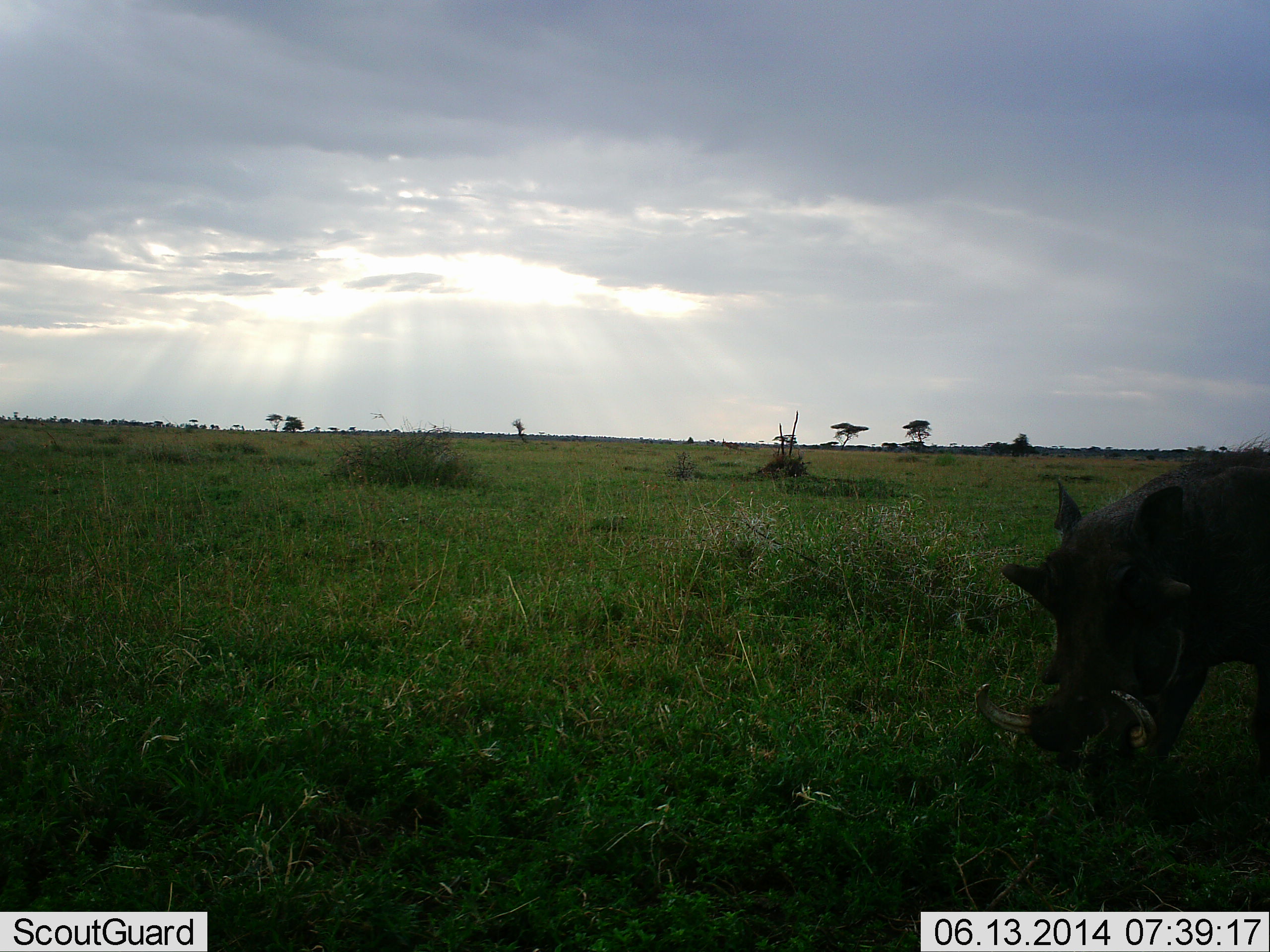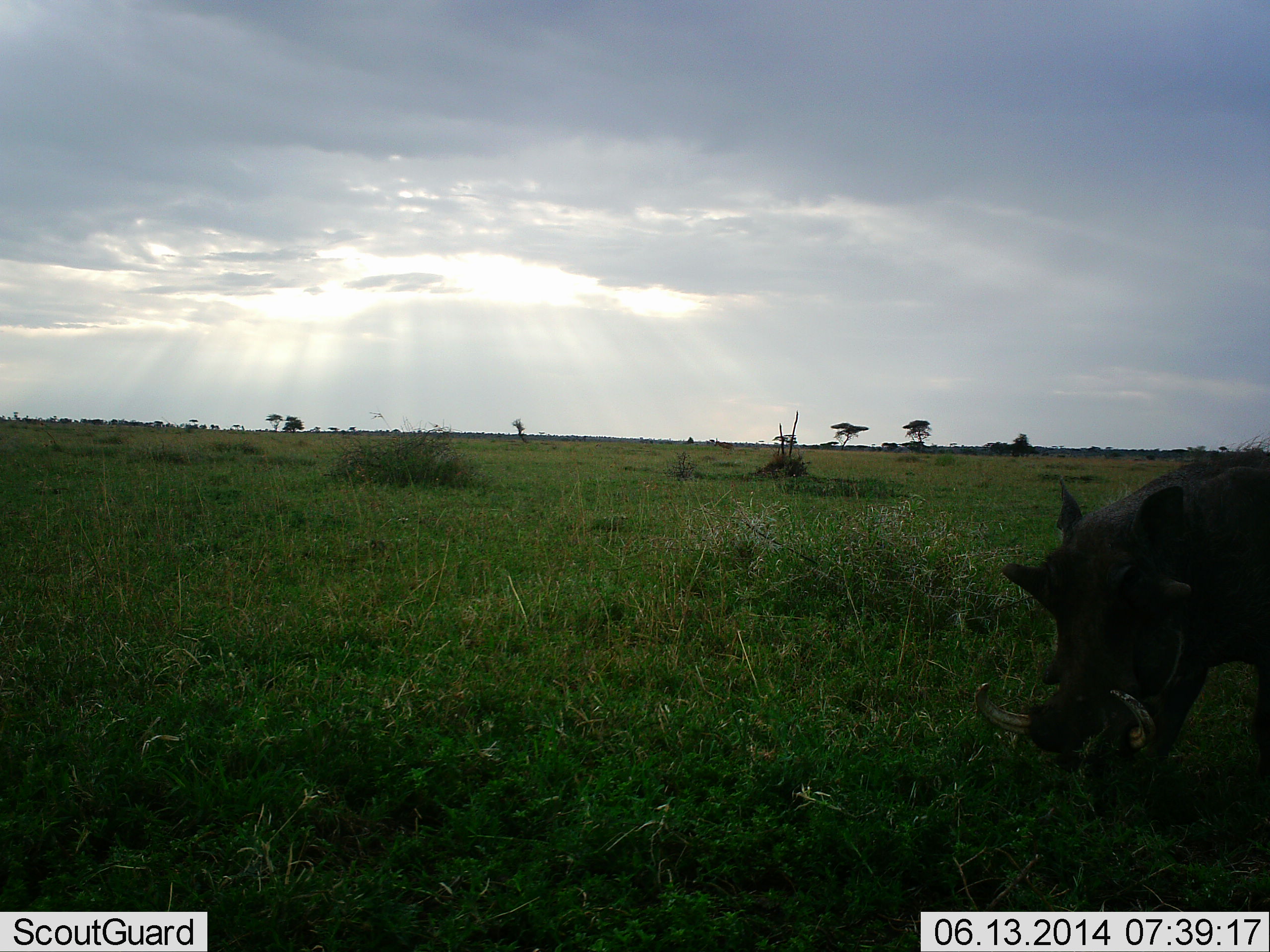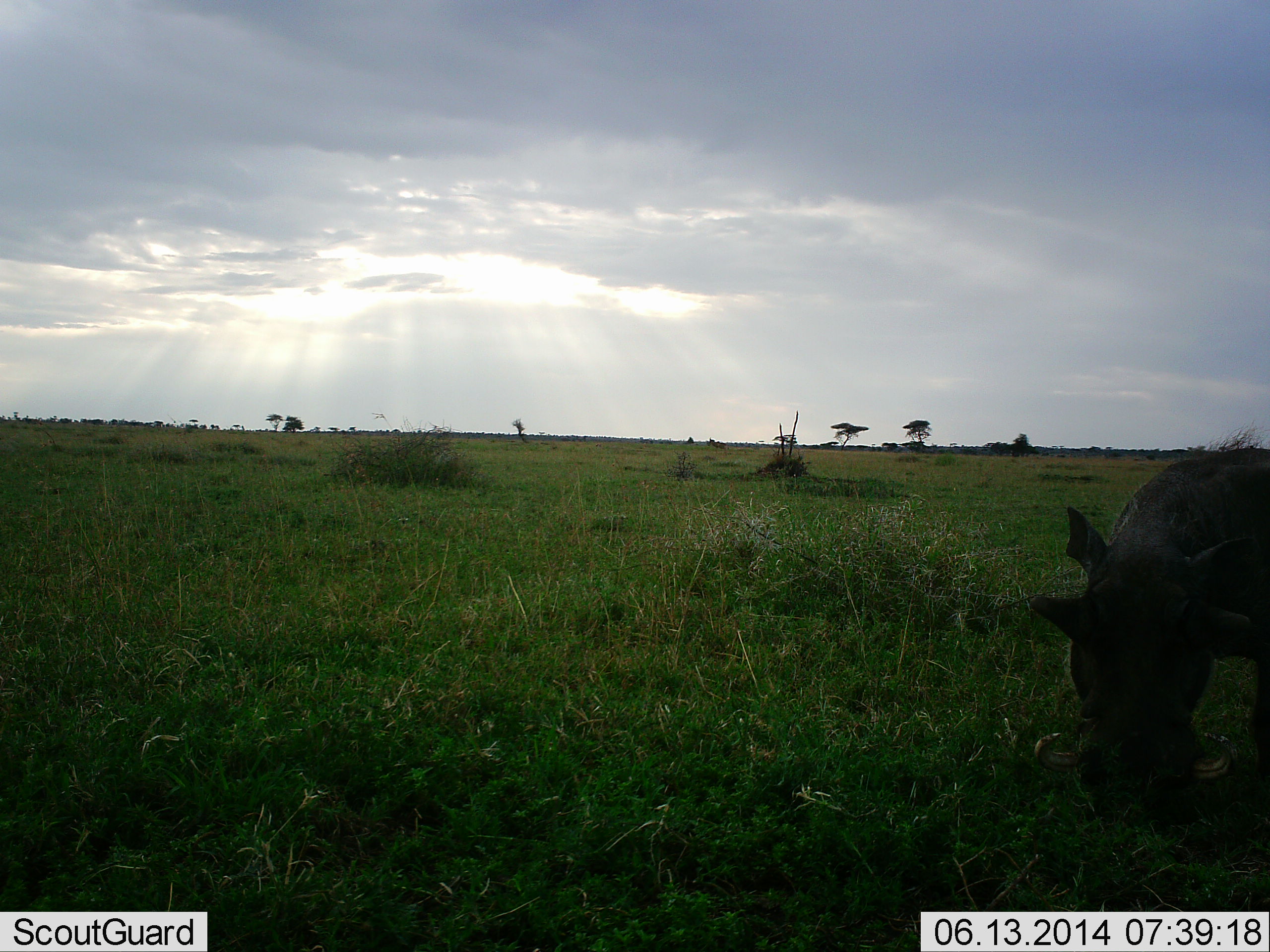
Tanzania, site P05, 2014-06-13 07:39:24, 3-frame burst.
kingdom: Animalia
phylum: Chordata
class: Mammalia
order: Artiodactyla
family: Suidae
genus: Phacochoerus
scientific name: Phacochoerus africanus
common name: warthog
Warthog (Phacochoerus africanus), count 1. Behavior (volunteer vote fractions): standing 30%, resting 0%, moving 10%, interacting 0%. Young present (vote fraction): 0%. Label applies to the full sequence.